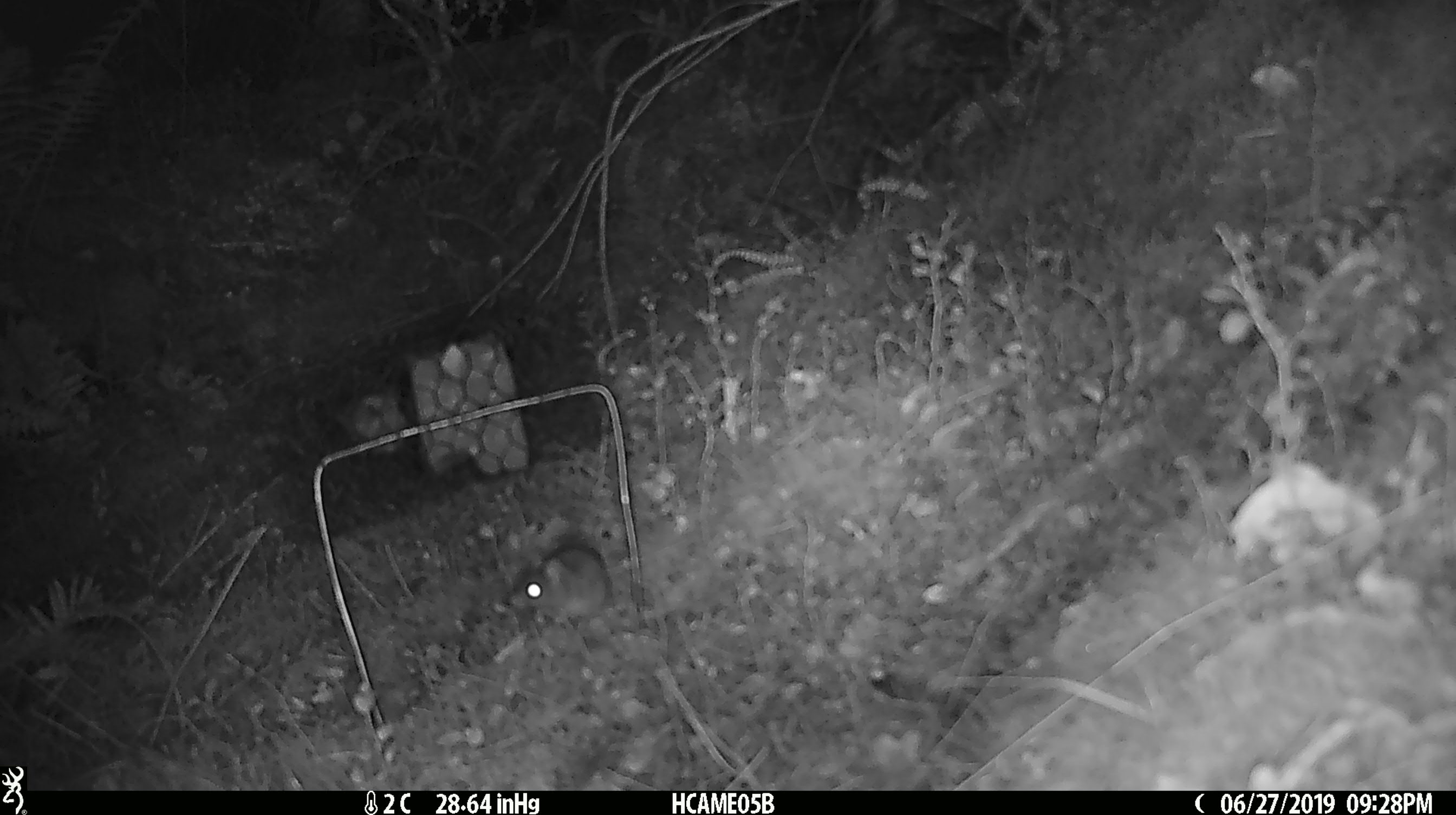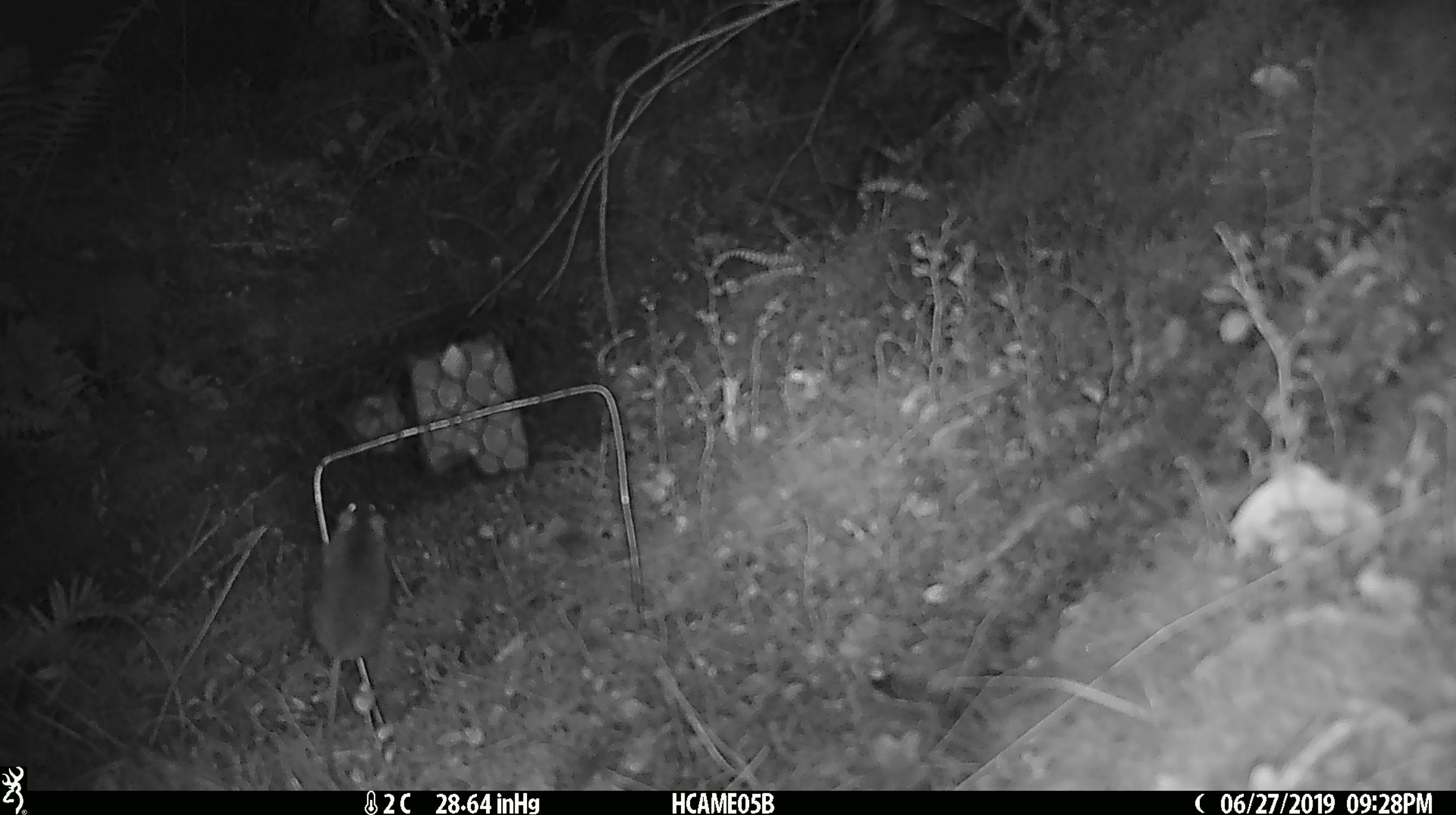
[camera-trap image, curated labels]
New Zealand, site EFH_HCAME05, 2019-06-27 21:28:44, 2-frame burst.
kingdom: Animalia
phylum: Chordata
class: Mammalia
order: Rodentia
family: Muridae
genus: Mus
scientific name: Mus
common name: mouse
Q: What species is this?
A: Mouse (Mus).